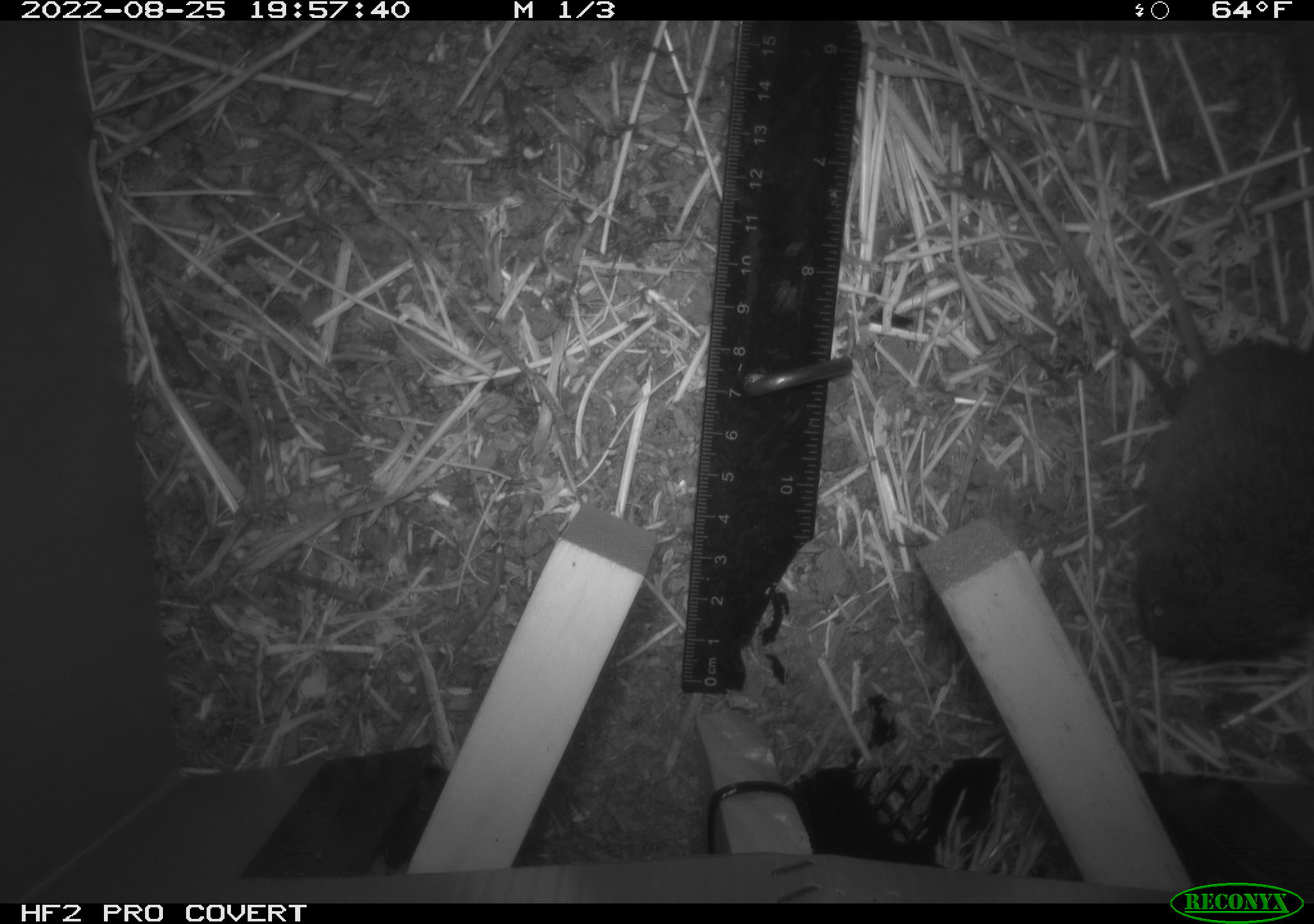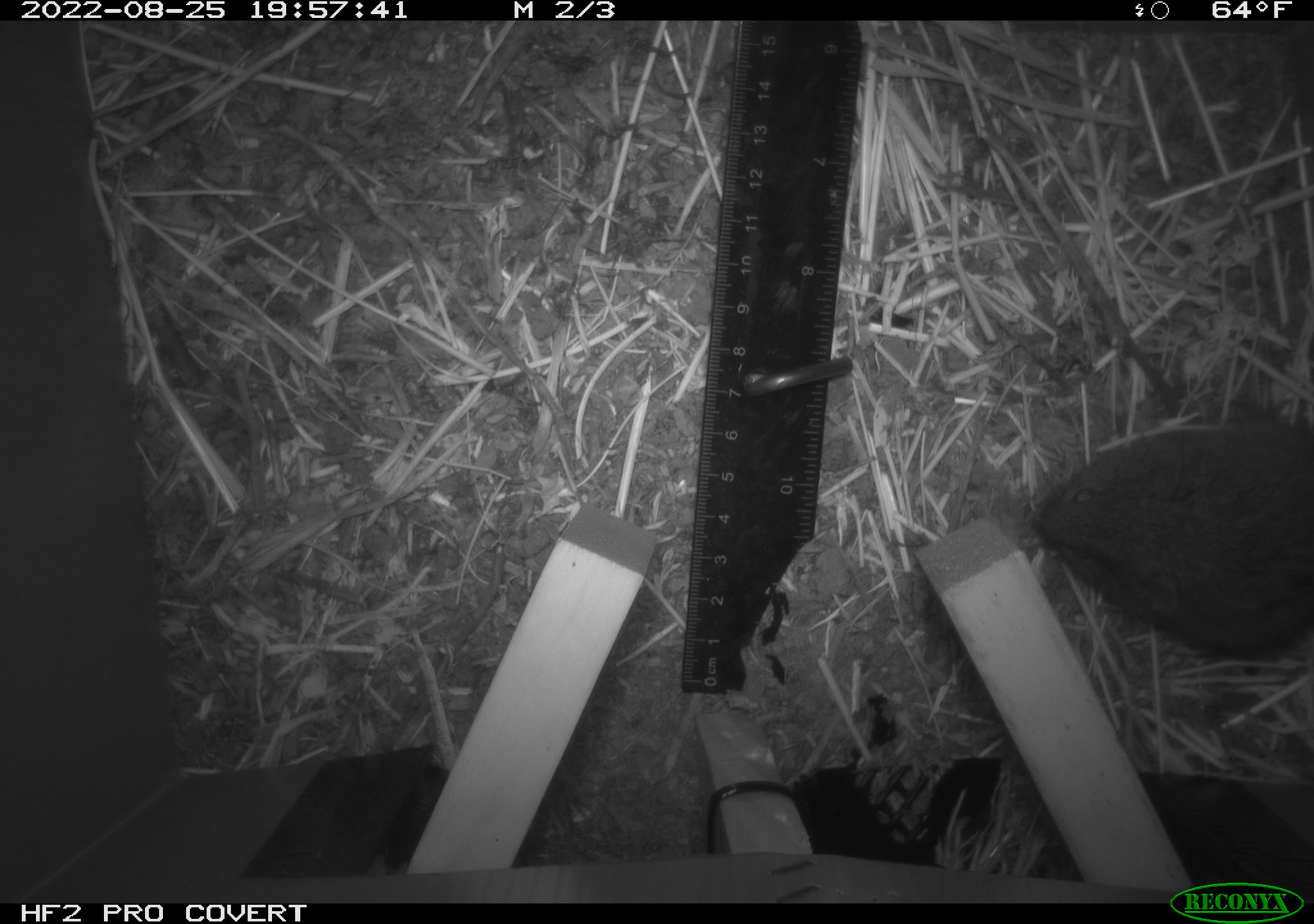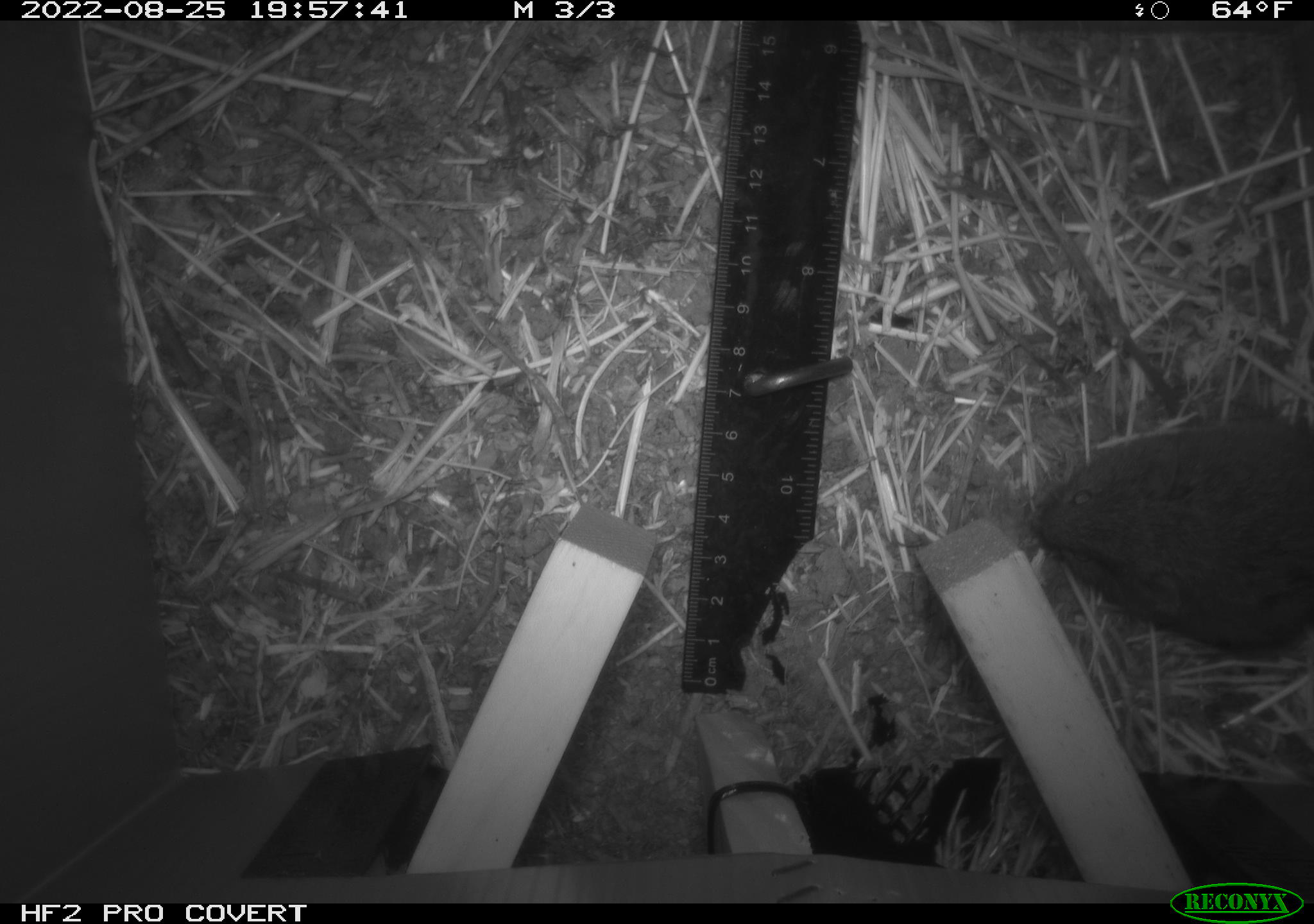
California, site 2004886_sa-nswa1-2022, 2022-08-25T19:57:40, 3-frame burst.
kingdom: Animalia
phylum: Chordata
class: Mammalia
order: Rodentia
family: Cricetidae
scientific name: Cricetidae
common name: hamsters, voles, lemmings, and allies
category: cricetidae family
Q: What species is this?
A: Cricetidae family (hamsters, voles, lemmings, and allies) (Cricetidae).